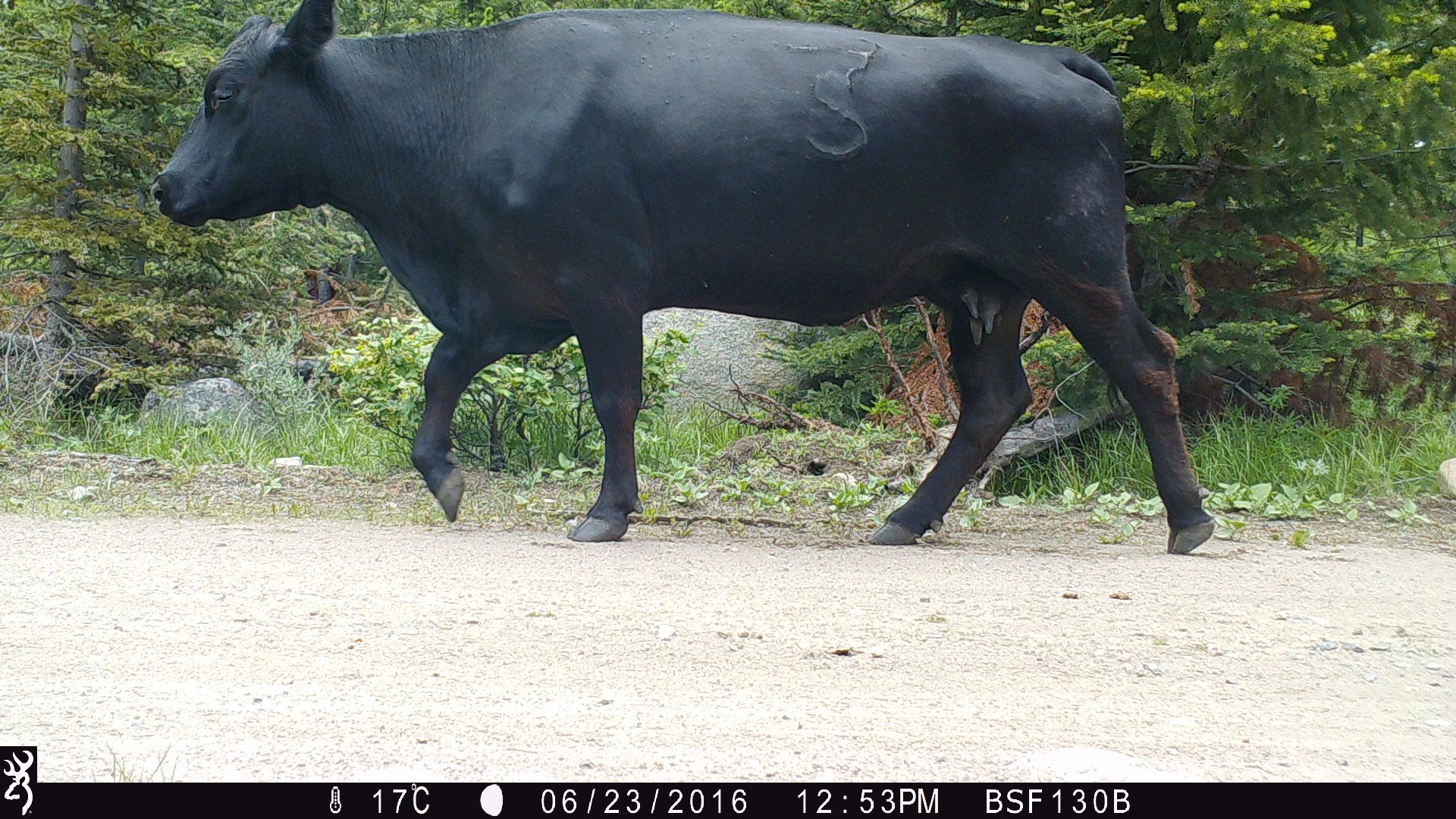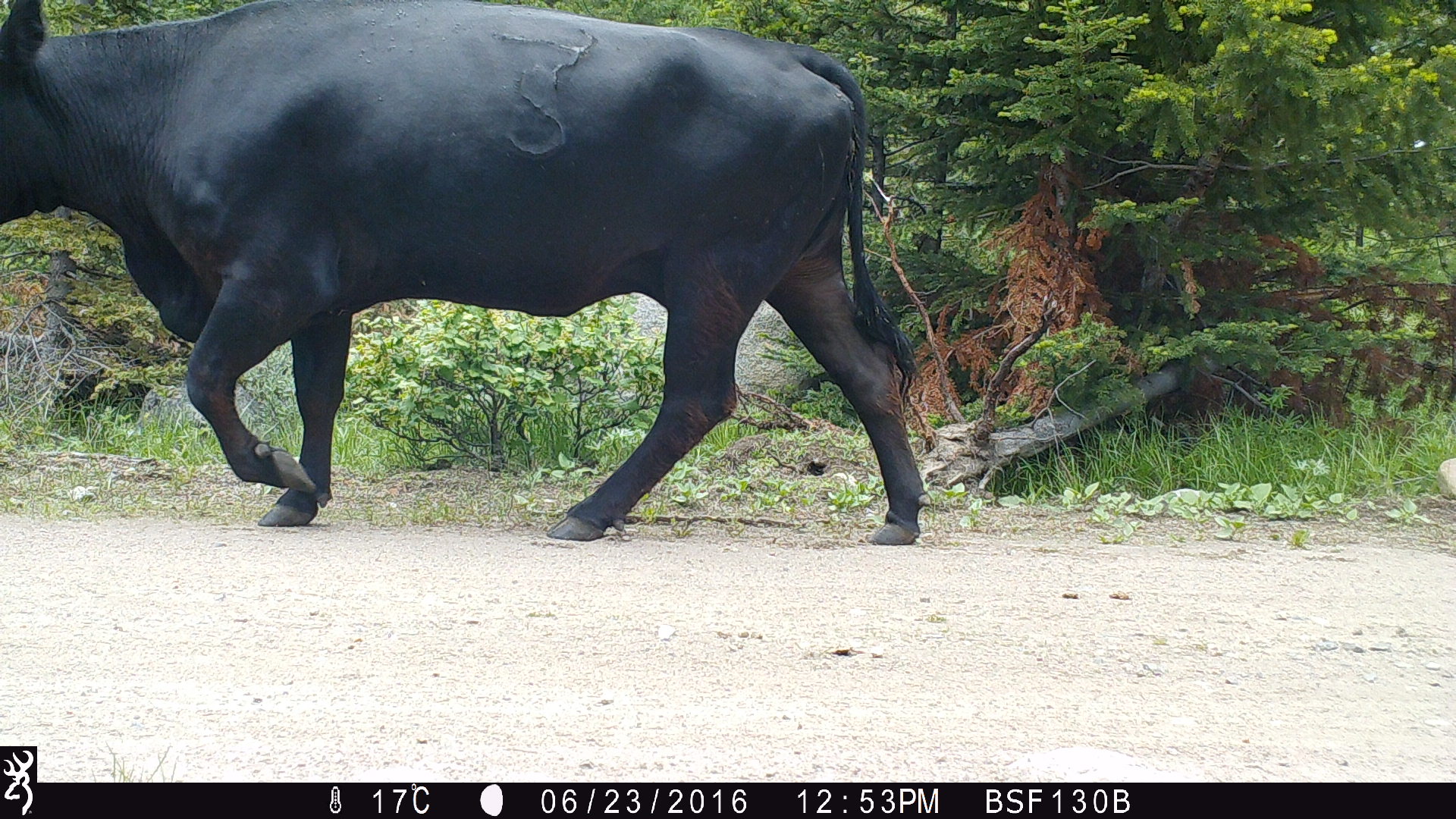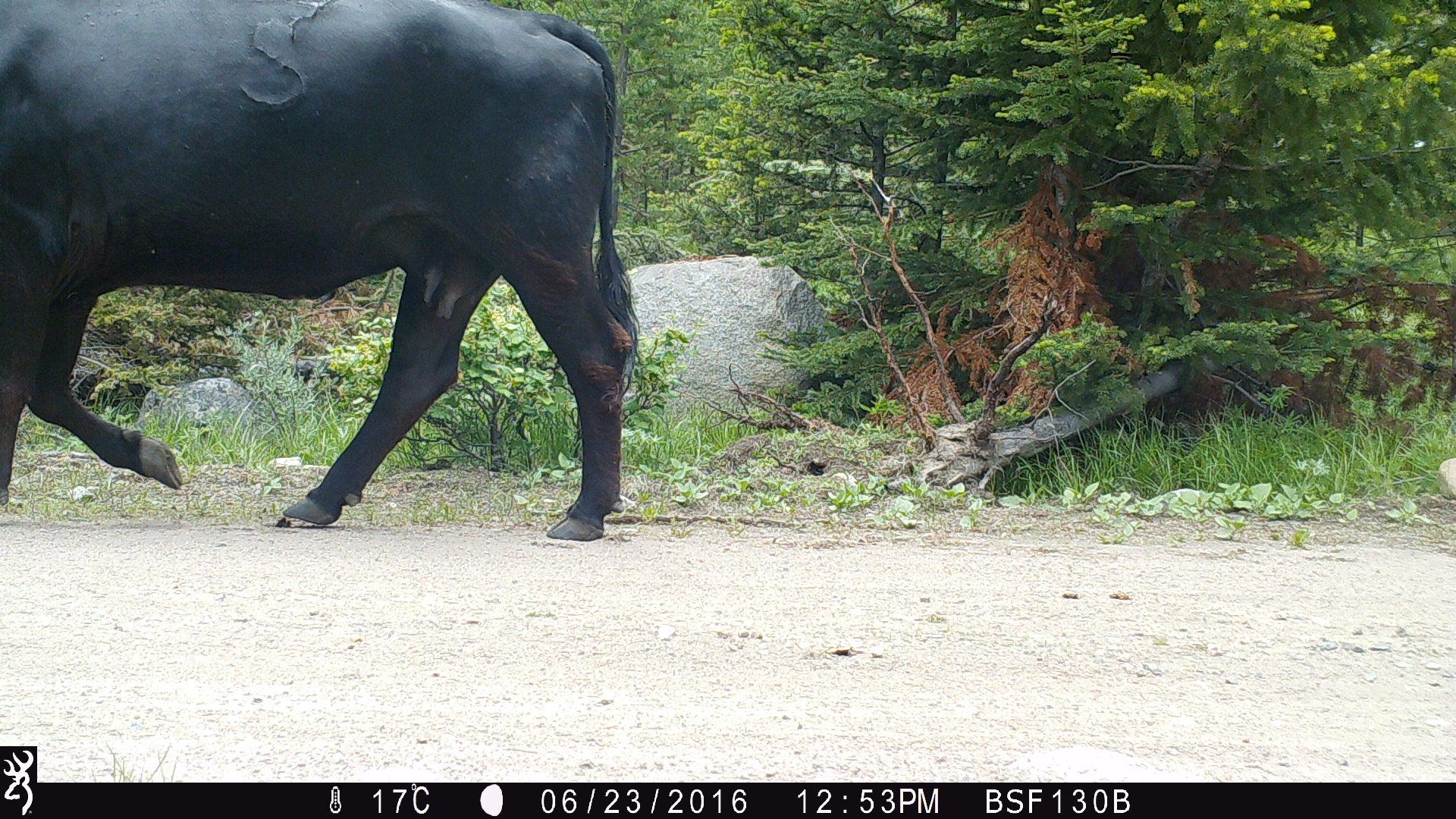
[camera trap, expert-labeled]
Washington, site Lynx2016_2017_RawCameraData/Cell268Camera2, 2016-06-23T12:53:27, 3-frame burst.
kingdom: Animalia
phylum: Chordata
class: Mammalia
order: Artiodactyla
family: Bovidae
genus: Bos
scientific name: Bos taurus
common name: domestic cattle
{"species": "domestic cattle (Bos taurus)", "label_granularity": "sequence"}